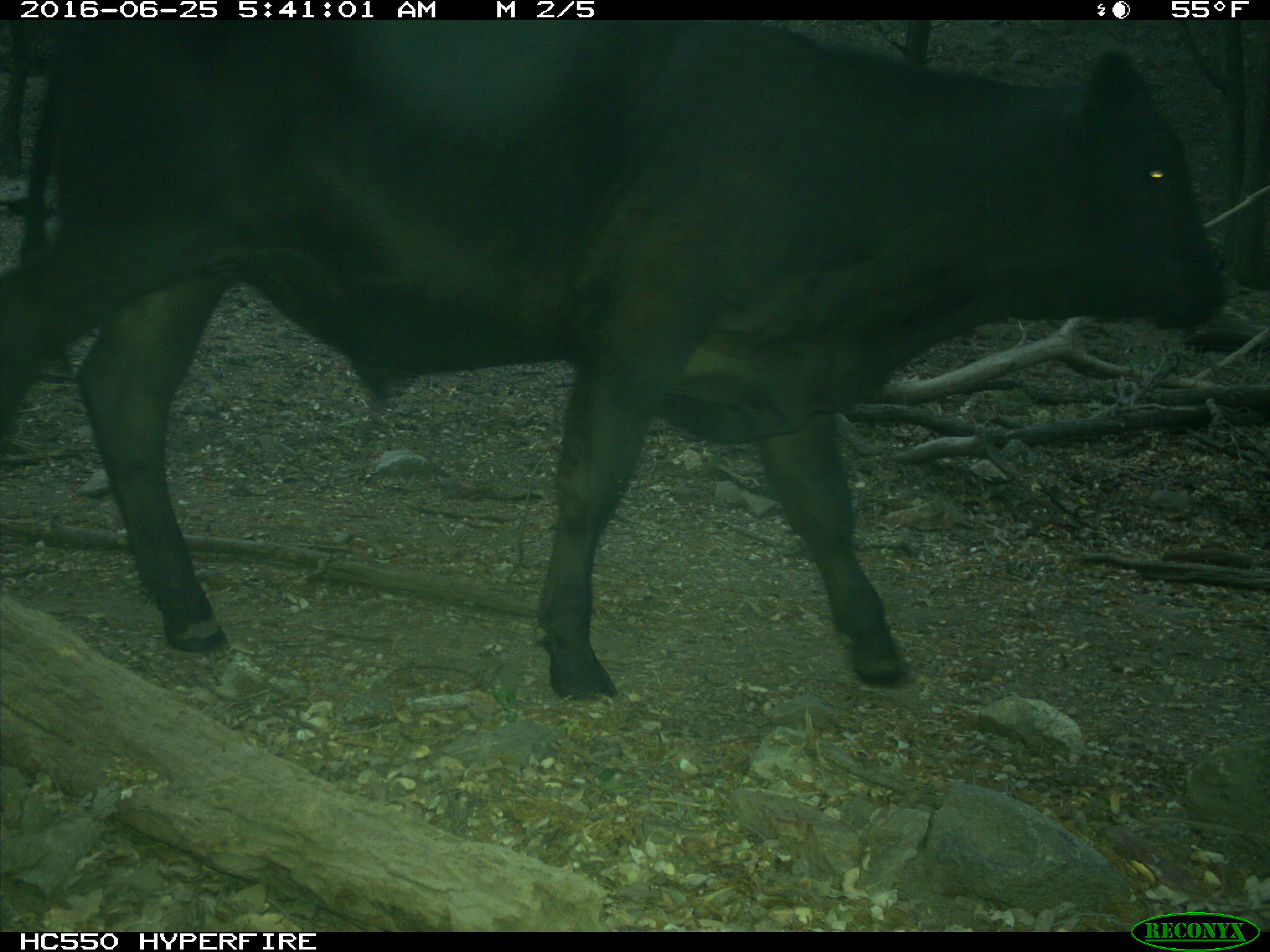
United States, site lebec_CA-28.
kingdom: Animalia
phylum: Chordata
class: Mammalia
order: Artiodactyla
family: Bovidae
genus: Bos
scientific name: Bos taurus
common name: domestic cow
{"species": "Bos taurus (domestic cow)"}